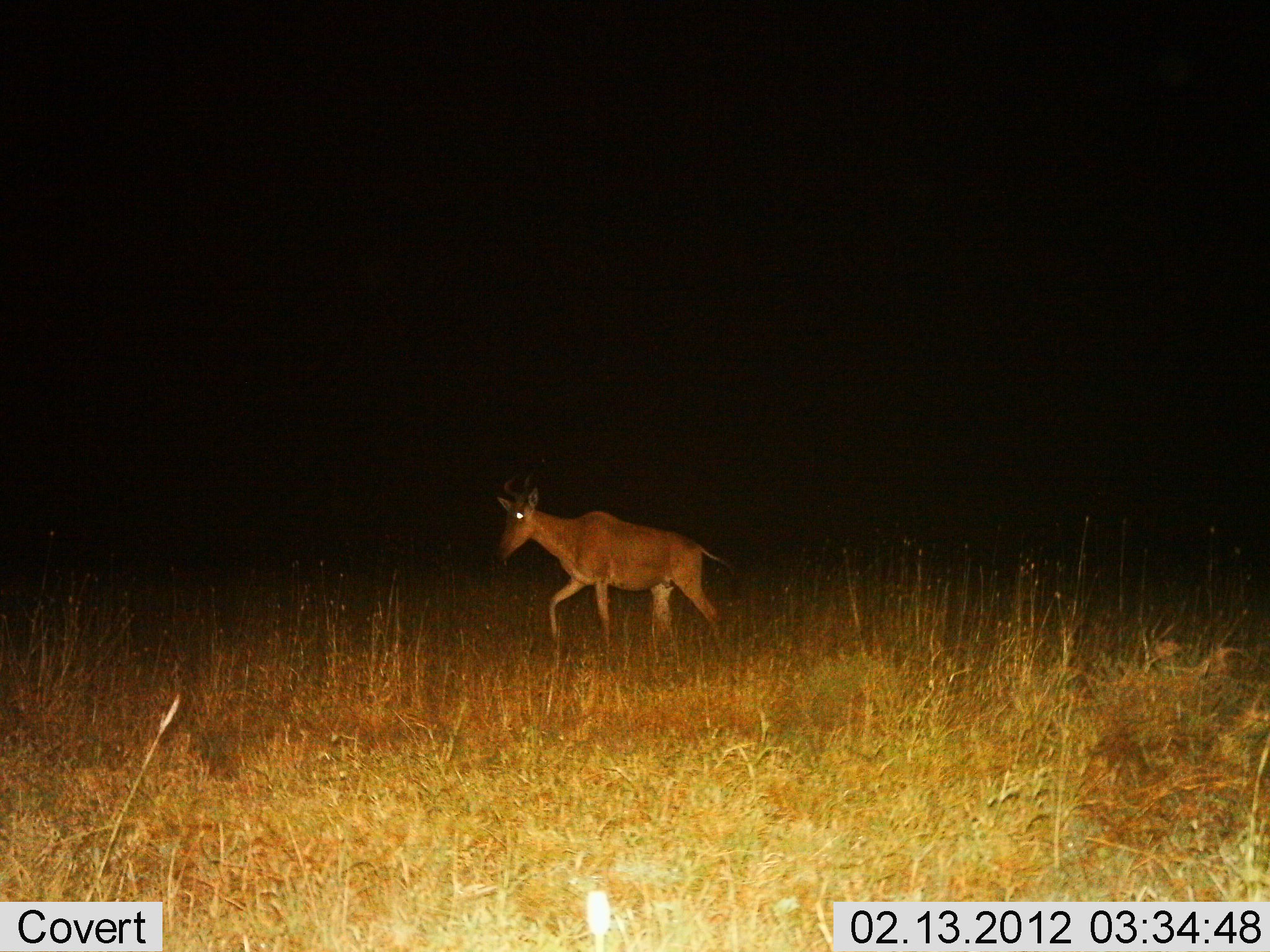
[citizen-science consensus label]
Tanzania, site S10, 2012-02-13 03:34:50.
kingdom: Animalia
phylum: Chordata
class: Mammalia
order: Artiodactyla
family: Bovidae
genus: Alcelaphus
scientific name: Alcelaphus buselaphus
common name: hartebeest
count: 1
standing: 5%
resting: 5%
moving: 95%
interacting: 0%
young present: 0%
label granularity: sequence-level